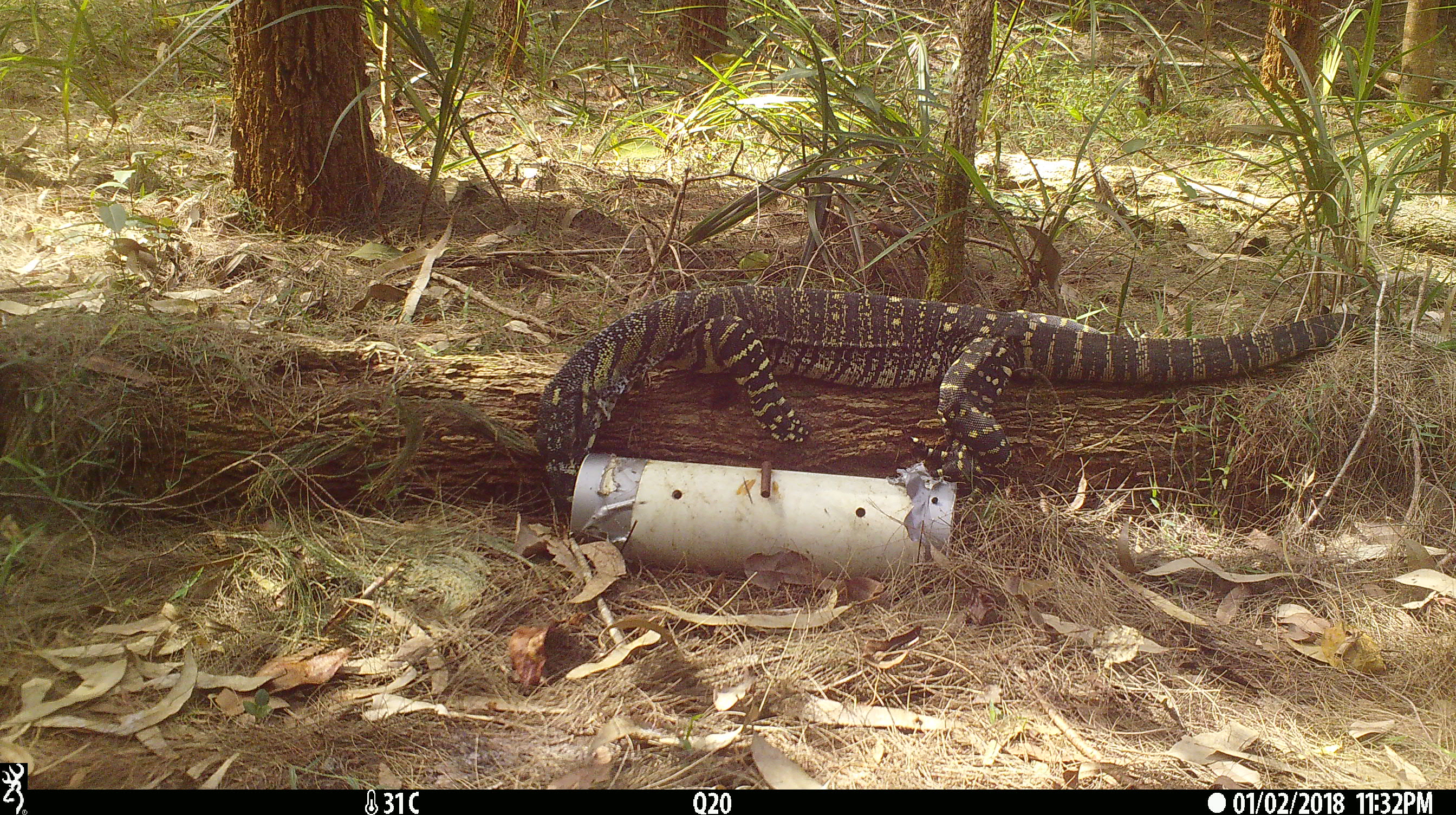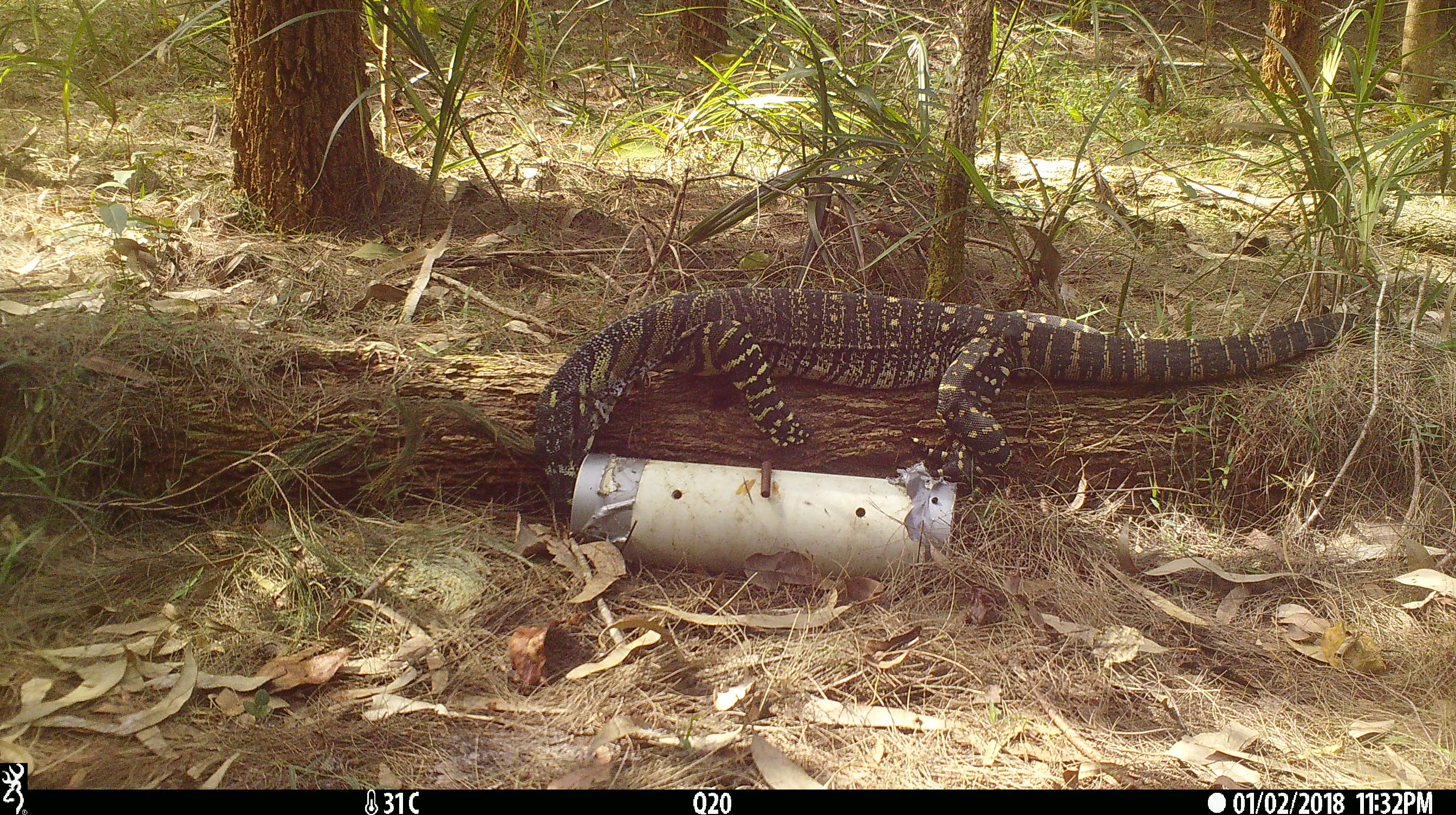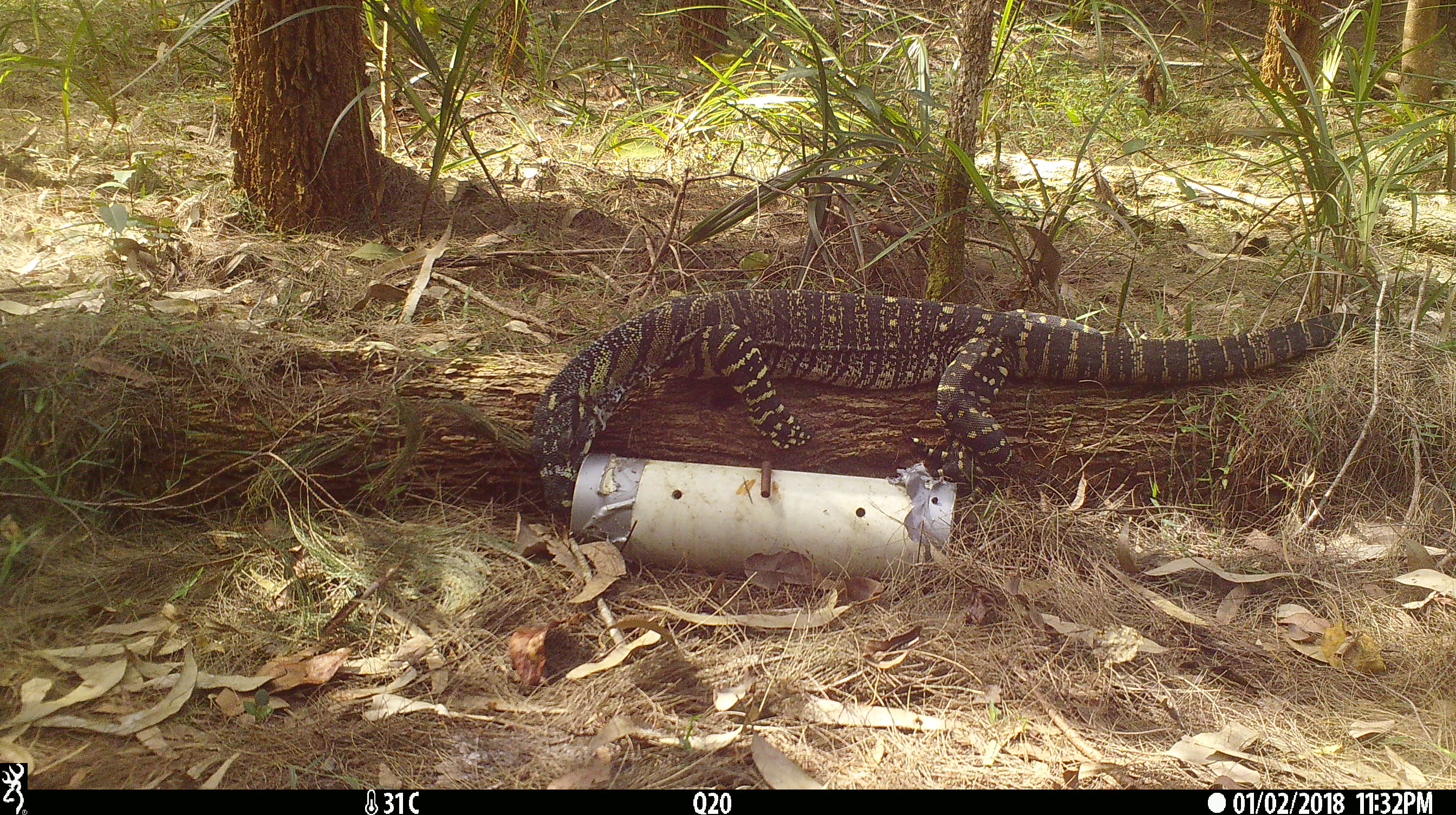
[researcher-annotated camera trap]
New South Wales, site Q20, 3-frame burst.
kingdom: Animalia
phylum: Chordata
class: Reptilia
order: Squamata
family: Varanidae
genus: Varanus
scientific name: Varanus varius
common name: lace monitor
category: goanna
Goanna (lace monitor) (Varanus varius).